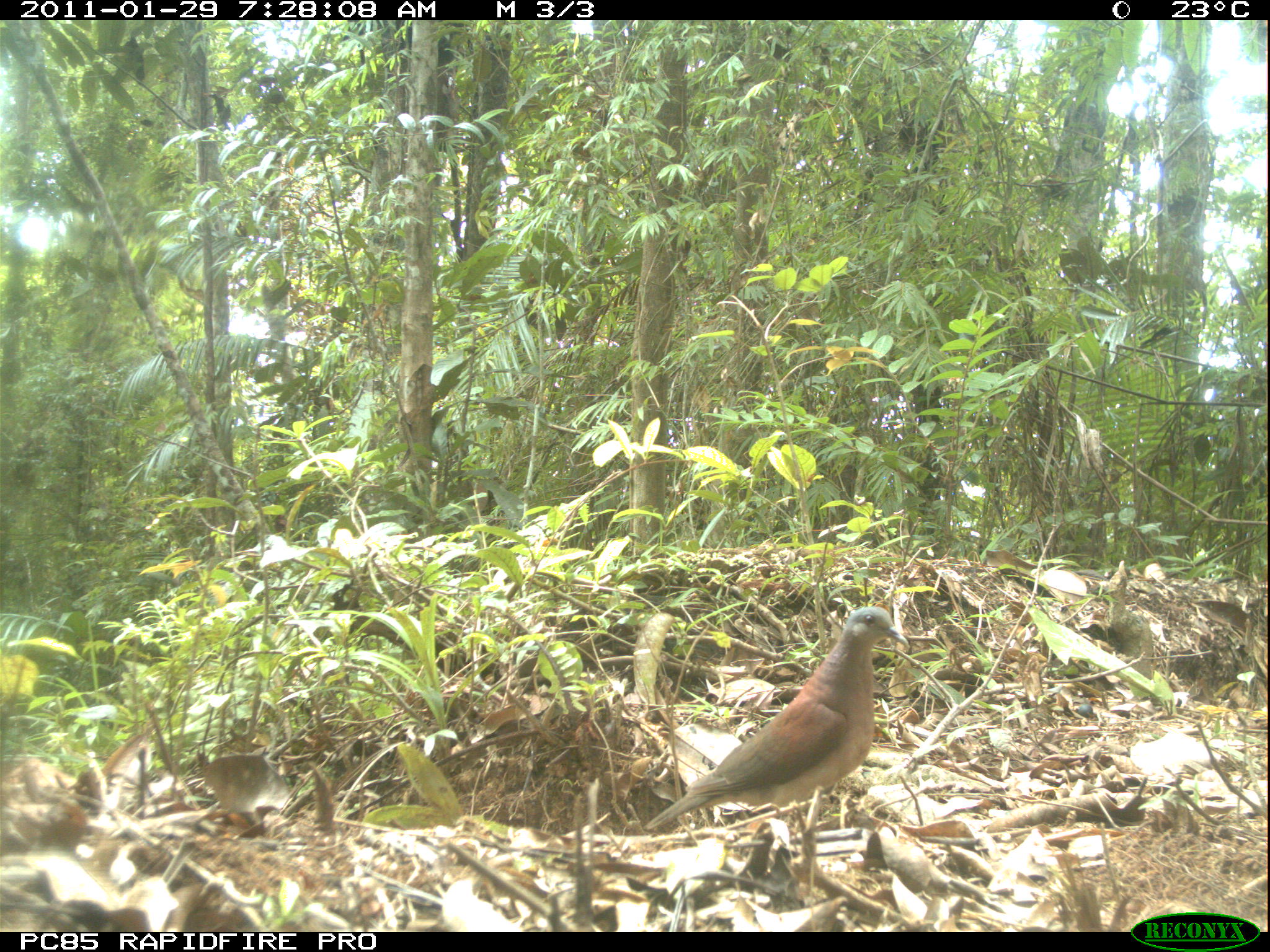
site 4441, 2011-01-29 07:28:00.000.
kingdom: Animalia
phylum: Chordata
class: Aves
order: Columbiformes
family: Columbidae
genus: Streptopelia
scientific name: Streptopelia picturata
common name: malagasy turtle dove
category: nesoenas picturata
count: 1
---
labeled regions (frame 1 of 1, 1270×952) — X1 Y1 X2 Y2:
nesoenas picturata: 641 604 909 873